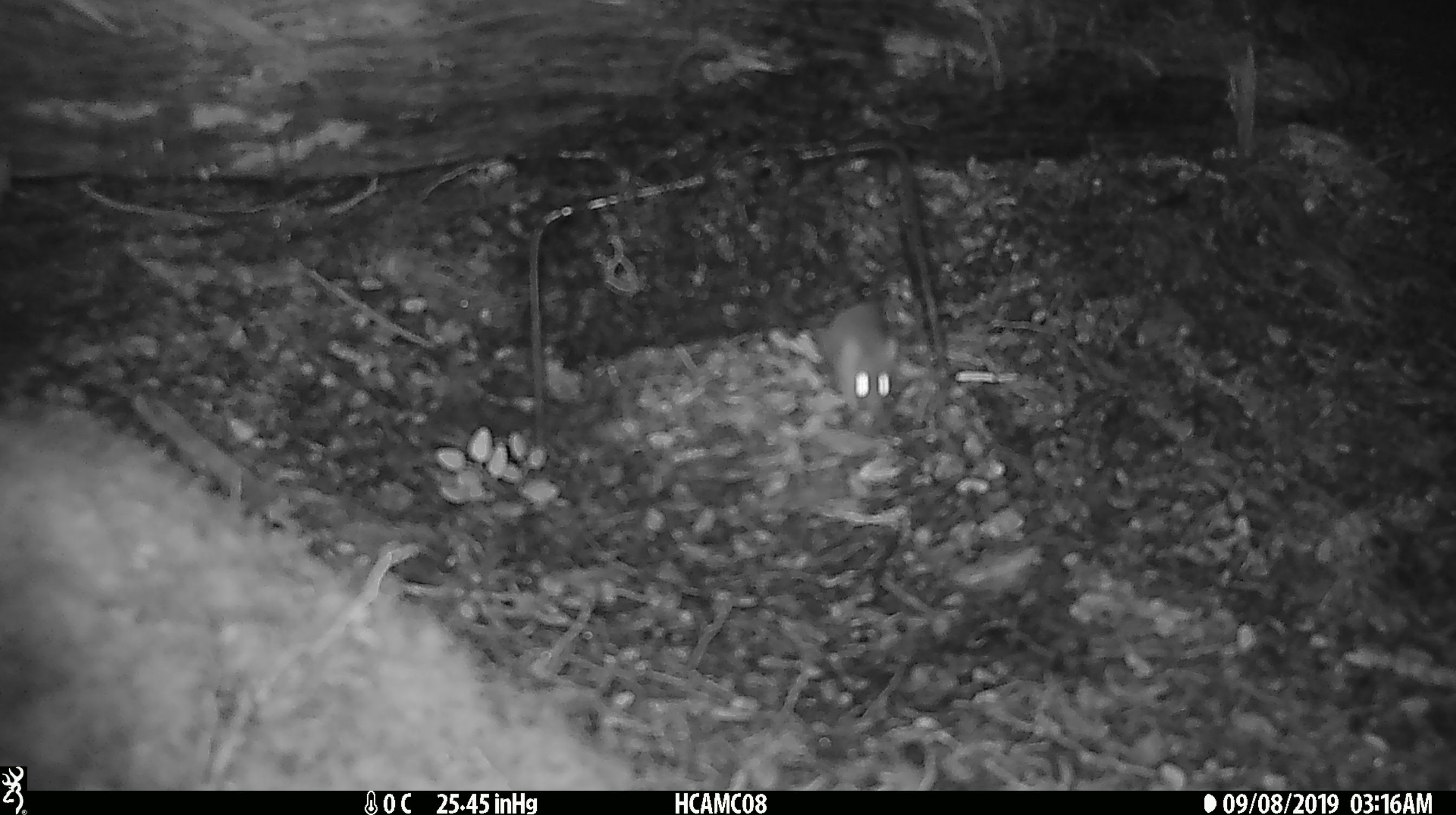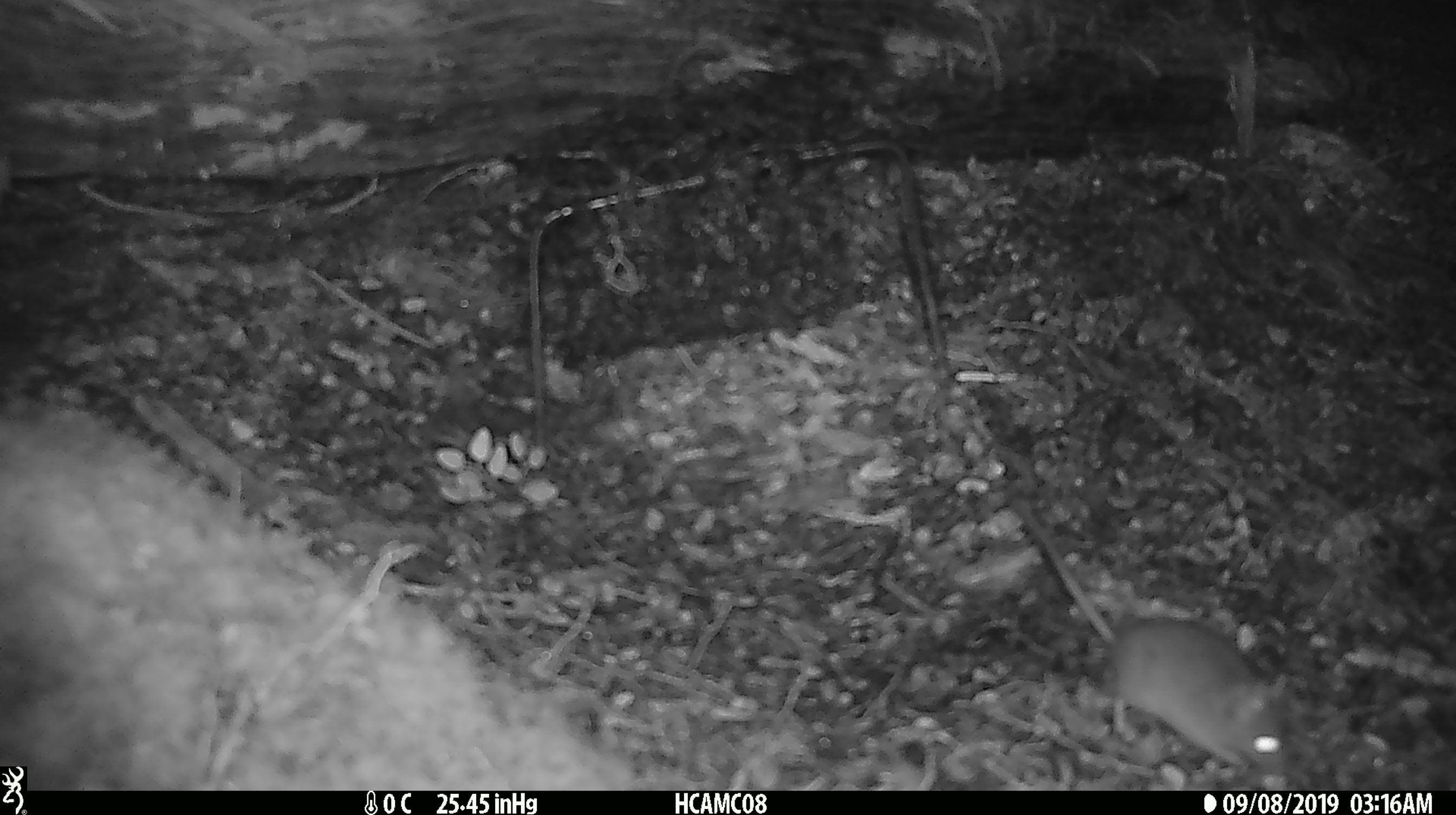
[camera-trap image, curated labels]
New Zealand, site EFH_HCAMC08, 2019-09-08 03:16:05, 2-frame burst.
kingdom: Animalia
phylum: Chordata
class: Mammalia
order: Rodentia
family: Muridae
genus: Mus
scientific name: Mus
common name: mouse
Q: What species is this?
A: Mouse (Mus).